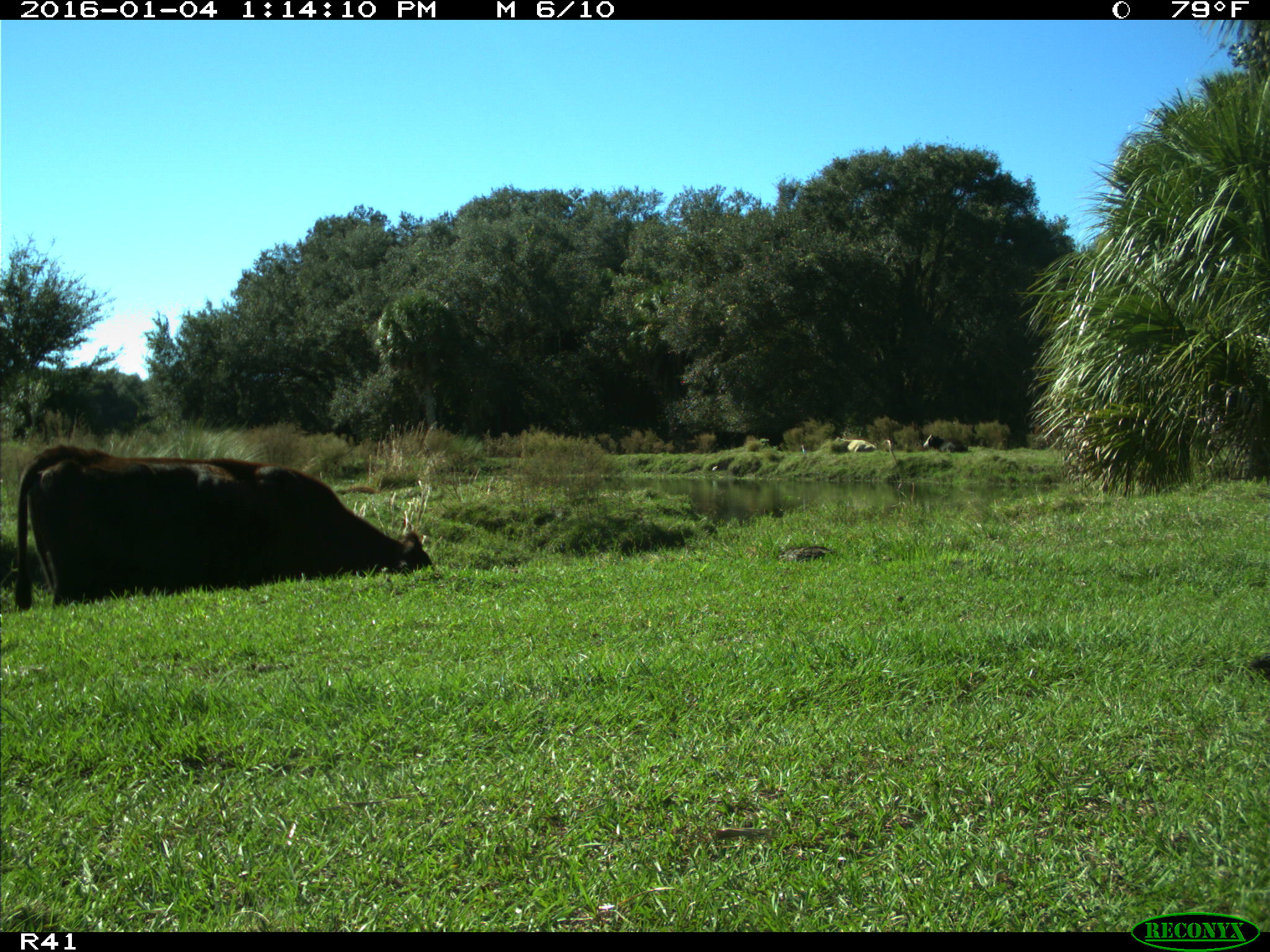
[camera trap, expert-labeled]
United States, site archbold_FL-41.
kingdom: Animalia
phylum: Chordata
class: Mammalia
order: Artiodactyla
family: Bovidae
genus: Bos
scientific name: Bos taurus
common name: domestic cow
Bos taurus (domestic cow).